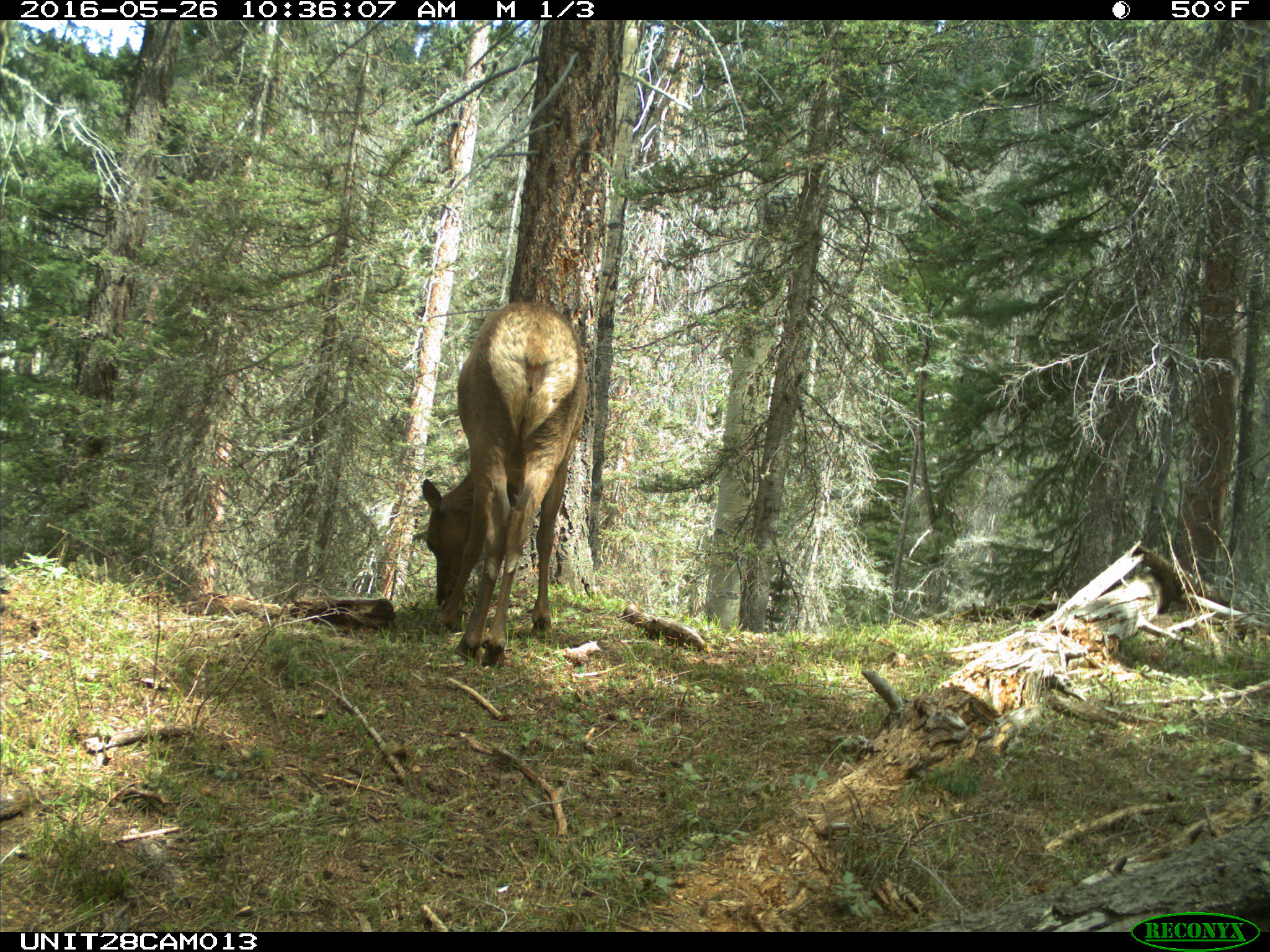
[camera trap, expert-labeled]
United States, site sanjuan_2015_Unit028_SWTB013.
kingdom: Animalia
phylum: Chordata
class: Mammalia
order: Artiodactyla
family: Cervidae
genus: Cervus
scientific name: Cervus elaphus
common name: red deer